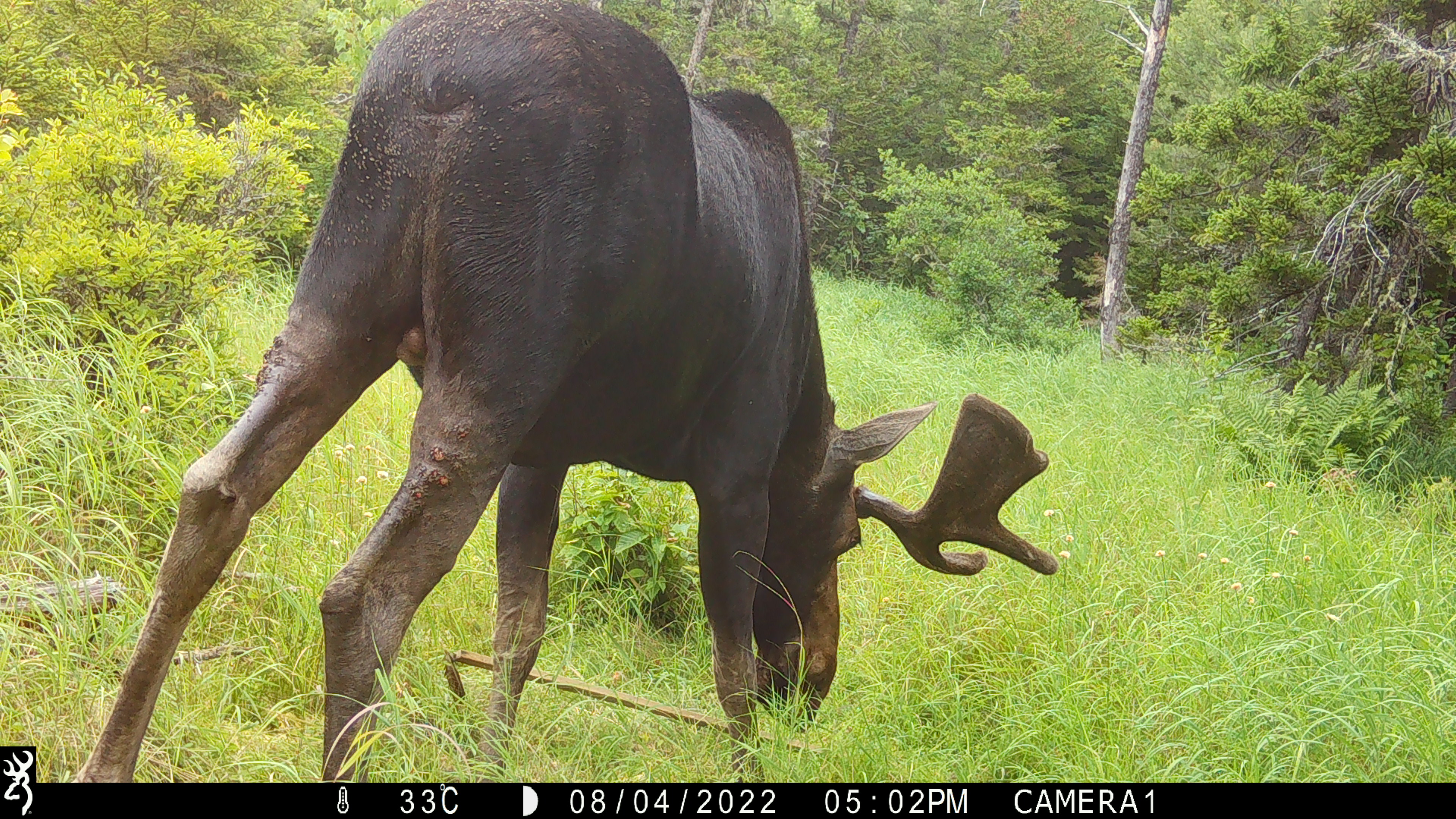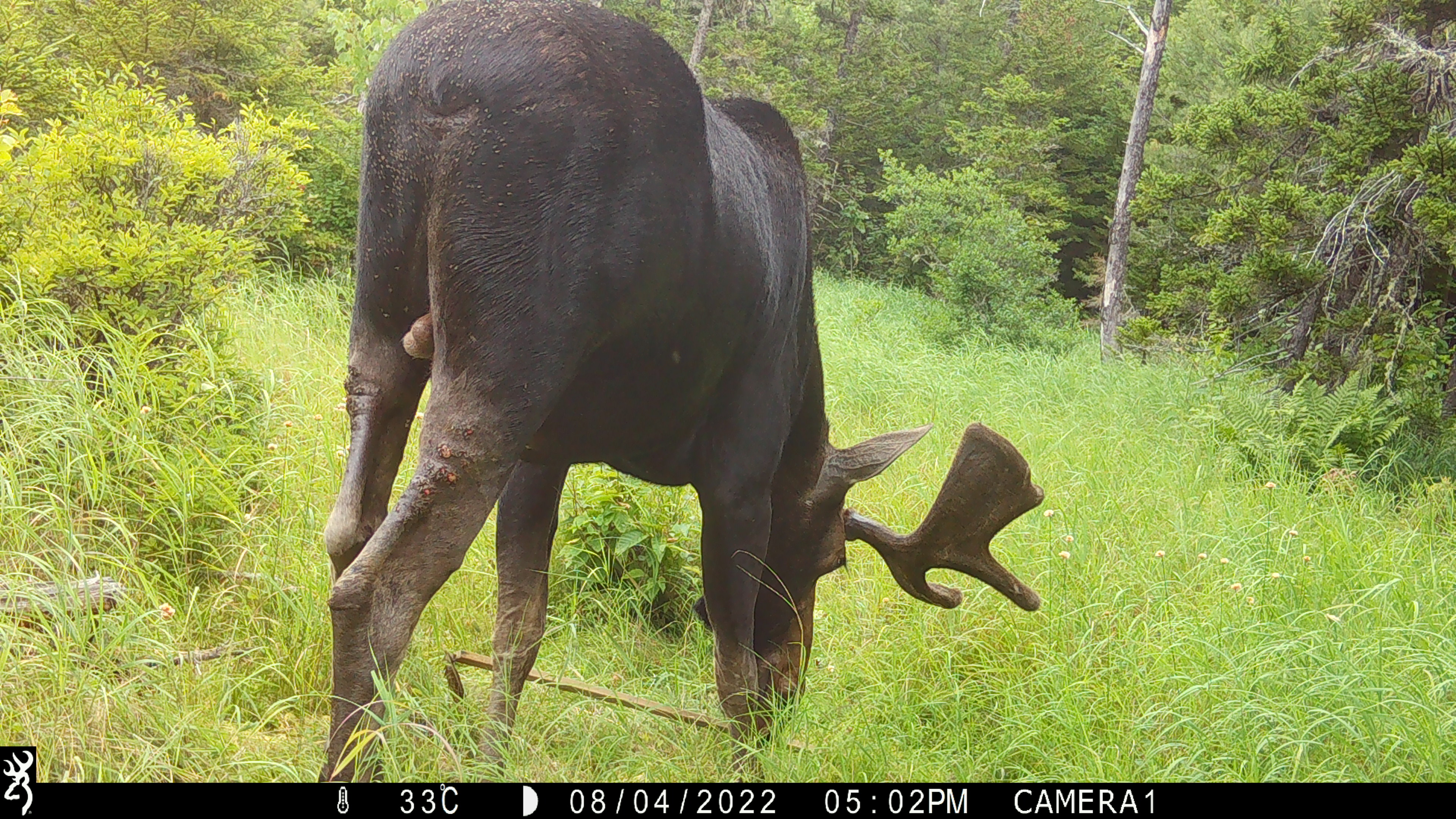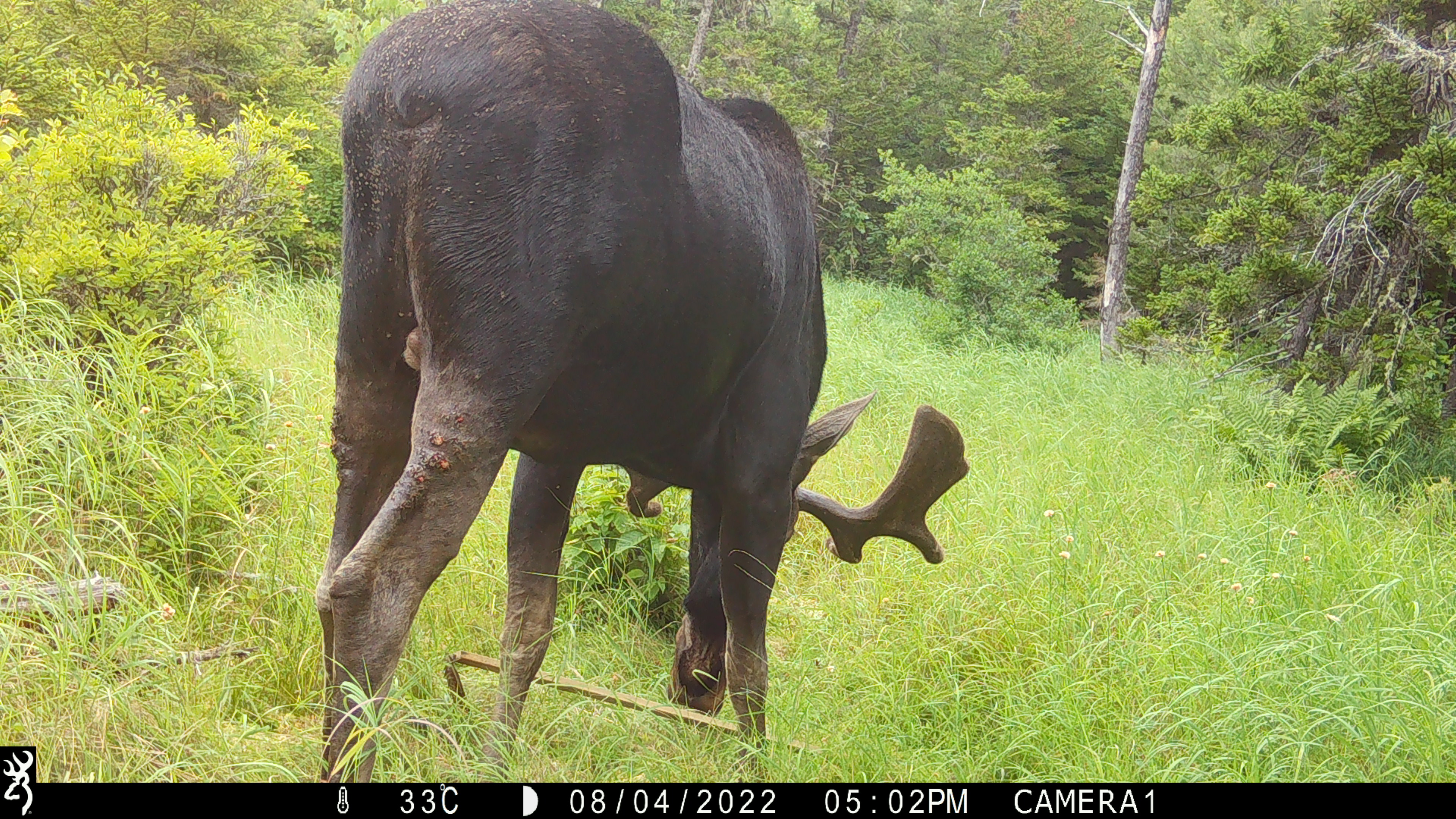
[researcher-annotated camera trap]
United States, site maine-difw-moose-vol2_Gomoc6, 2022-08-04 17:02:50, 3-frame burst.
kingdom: Animalia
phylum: Chordata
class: Mammalia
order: Artiodactyla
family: Cervidae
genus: Alces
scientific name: Alces alces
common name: moose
Moose (Alces alces).